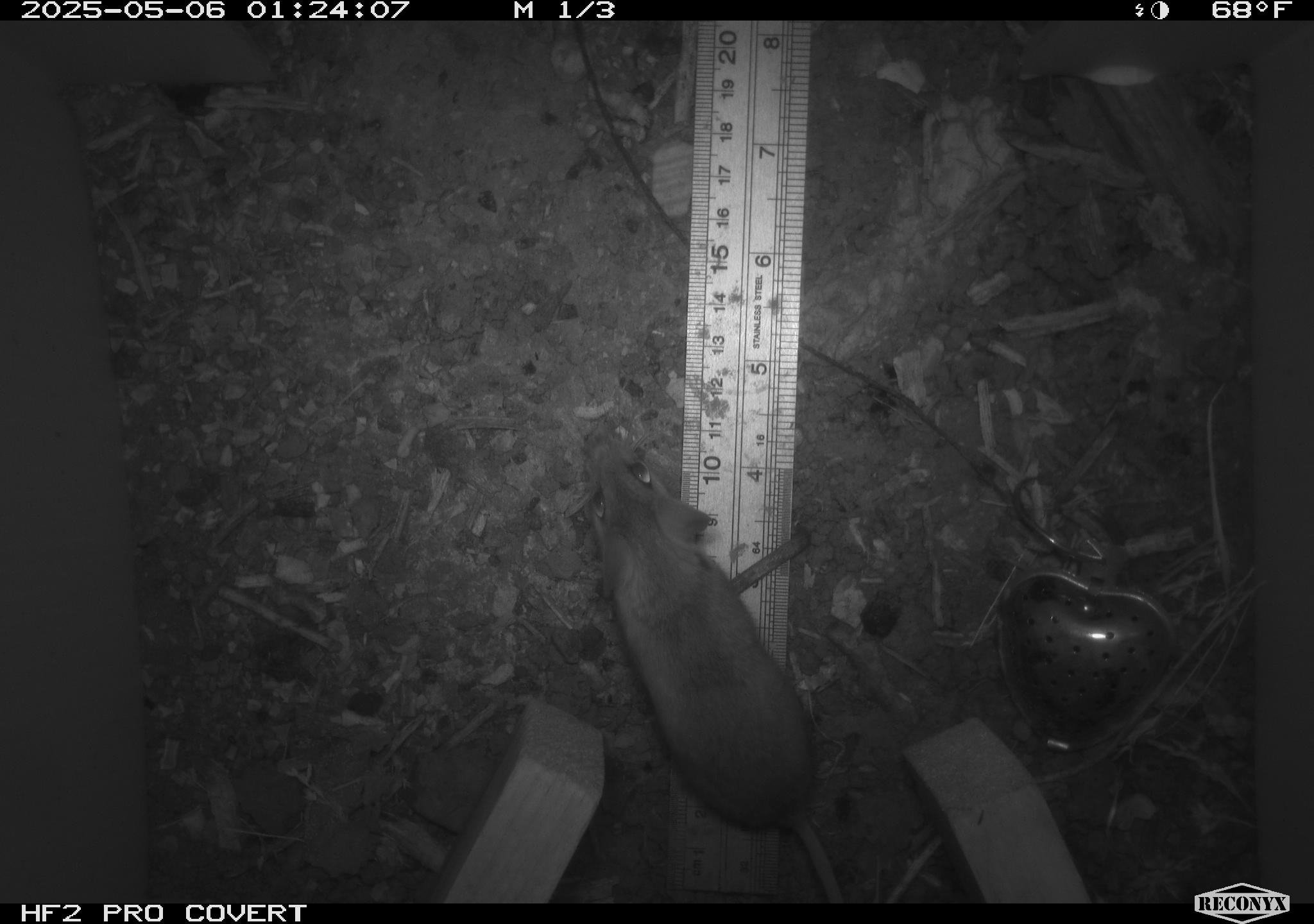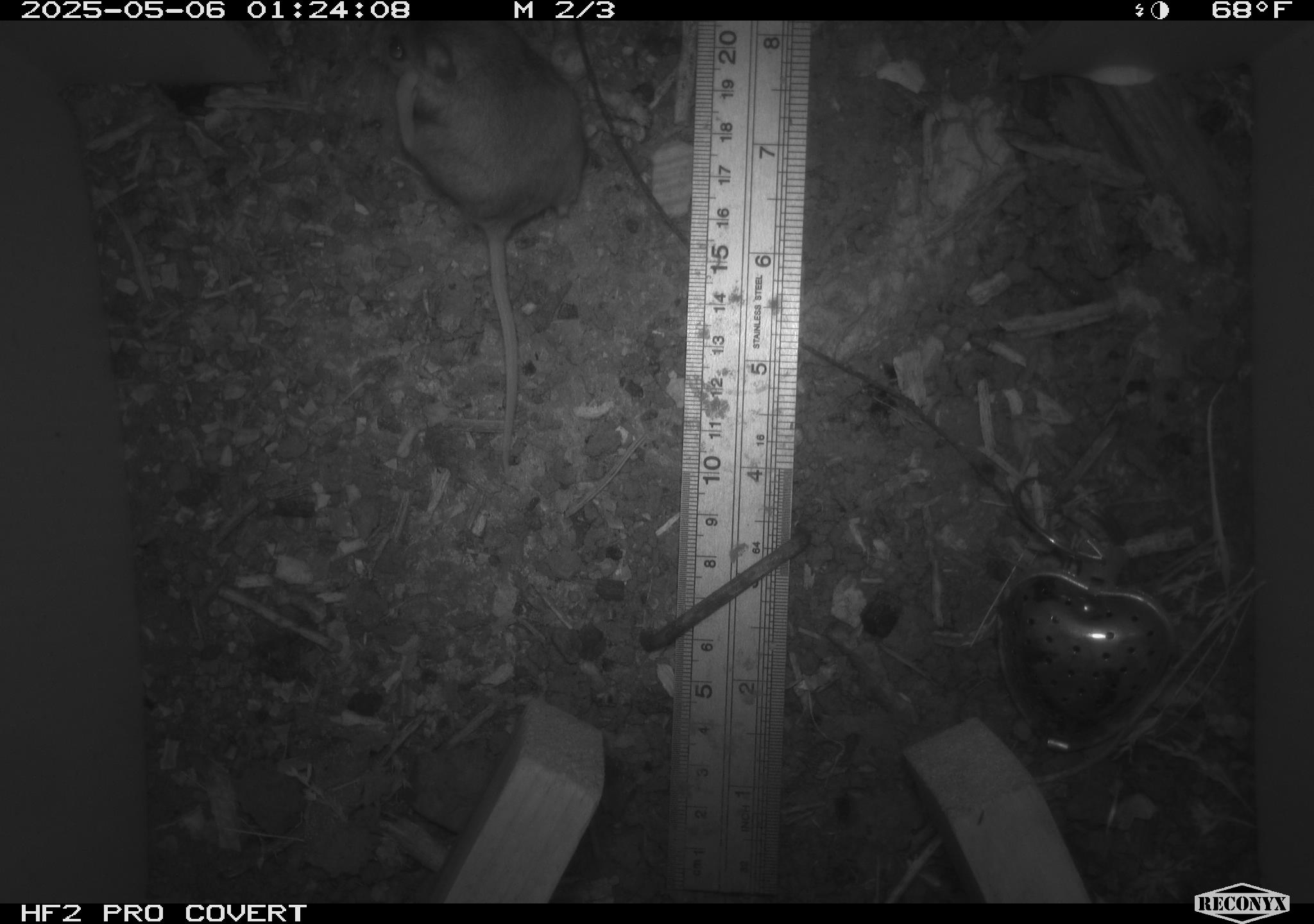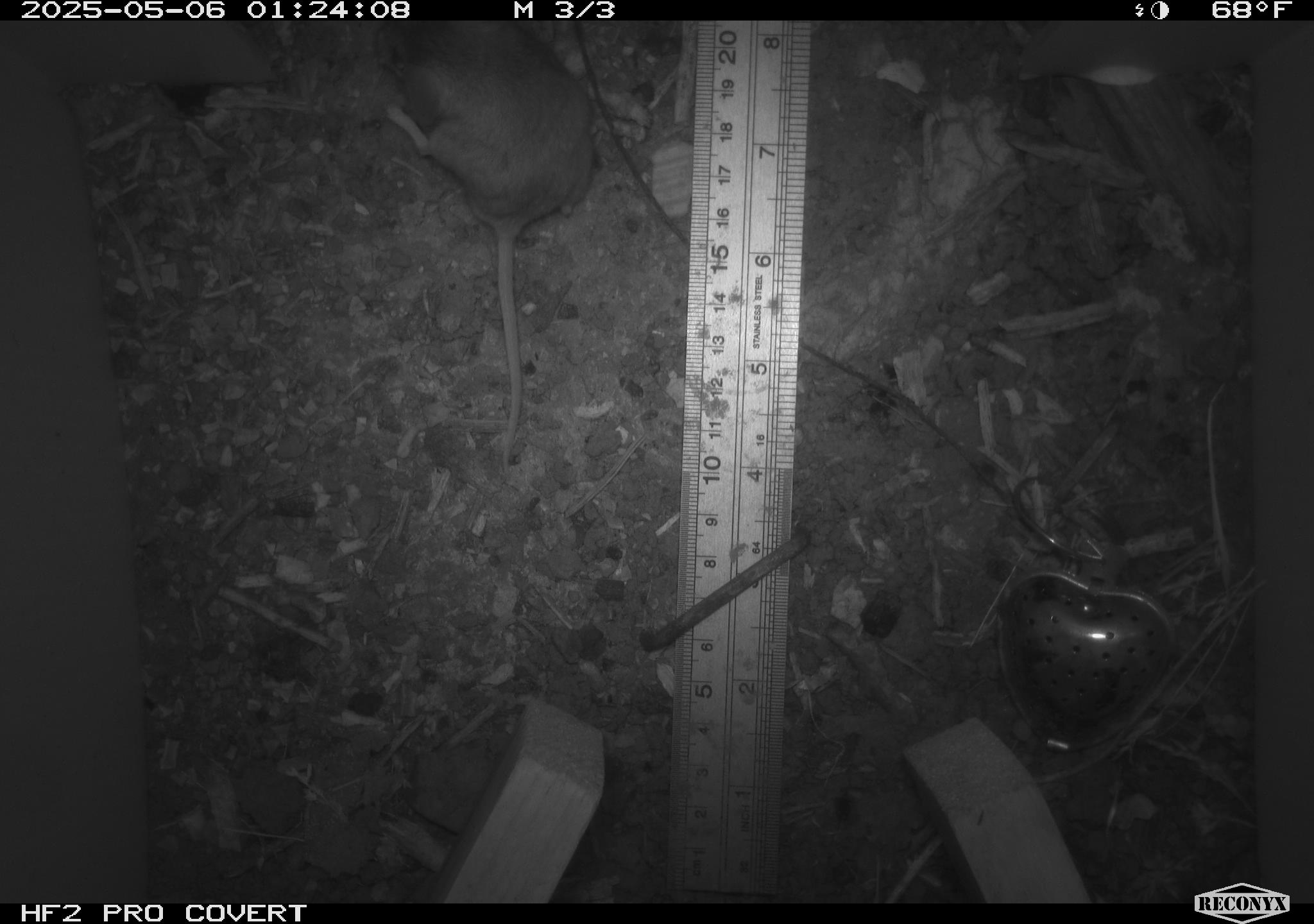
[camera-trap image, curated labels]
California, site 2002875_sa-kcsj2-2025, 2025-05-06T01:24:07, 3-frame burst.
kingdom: Animalia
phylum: Chordata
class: Mammalia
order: Rodentia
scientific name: Rodentia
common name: rodent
Rodent (Rodentia).